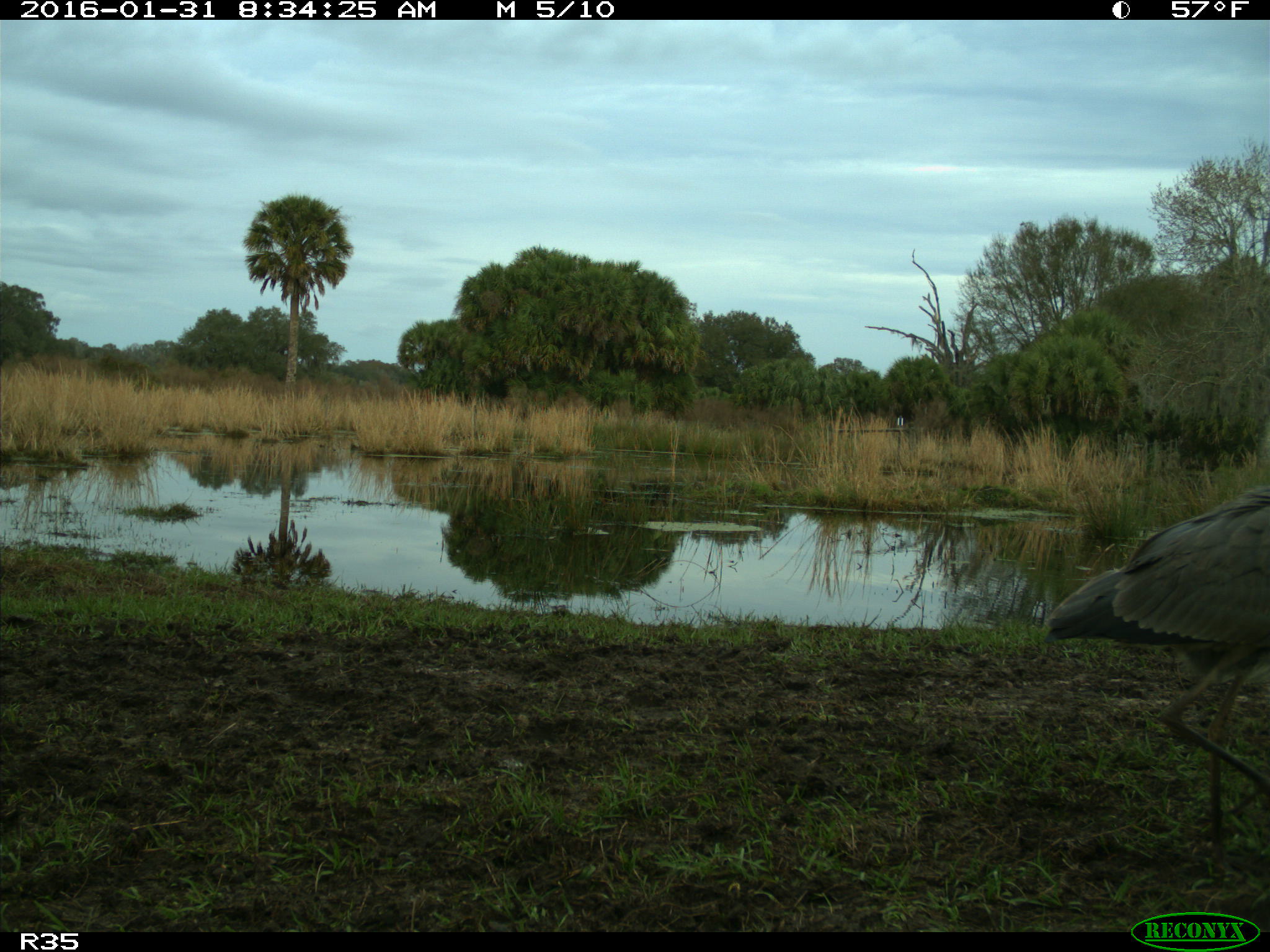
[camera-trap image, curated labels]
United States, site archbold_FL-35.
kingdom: Animalia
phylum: Chordata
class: Aves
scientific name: Aves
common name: birds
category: unidentified bird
Unidentified bird (birds) (Aves).